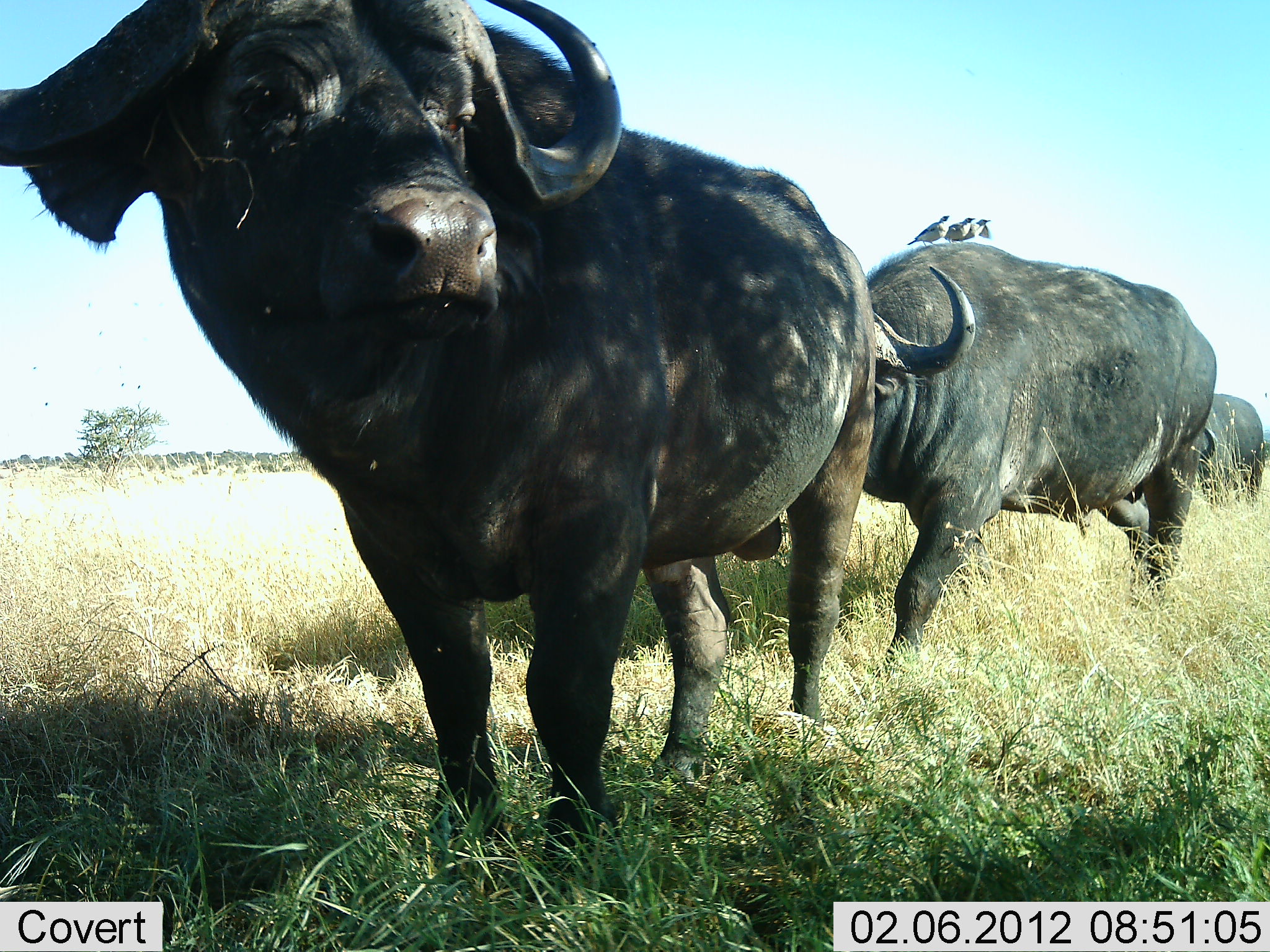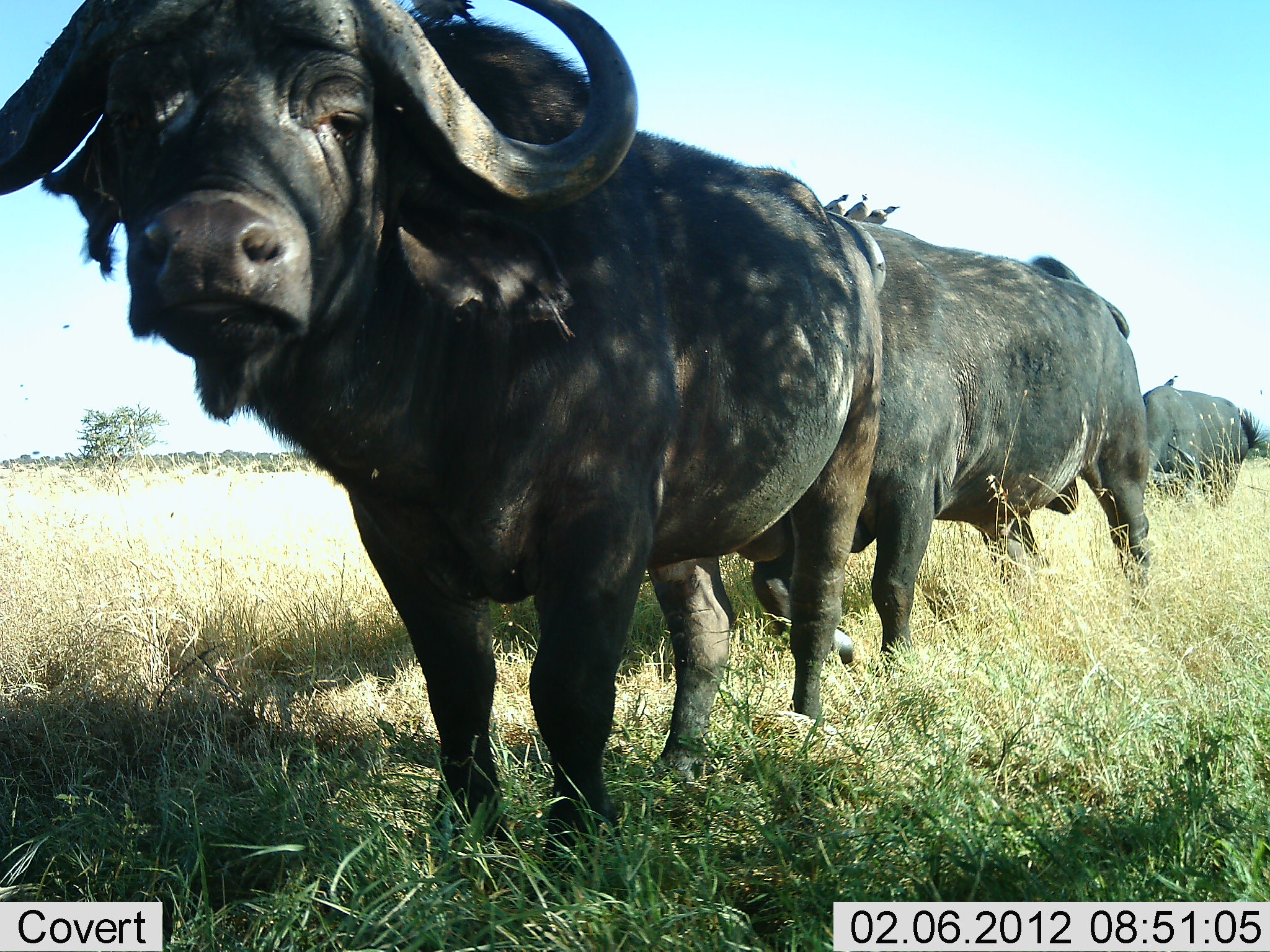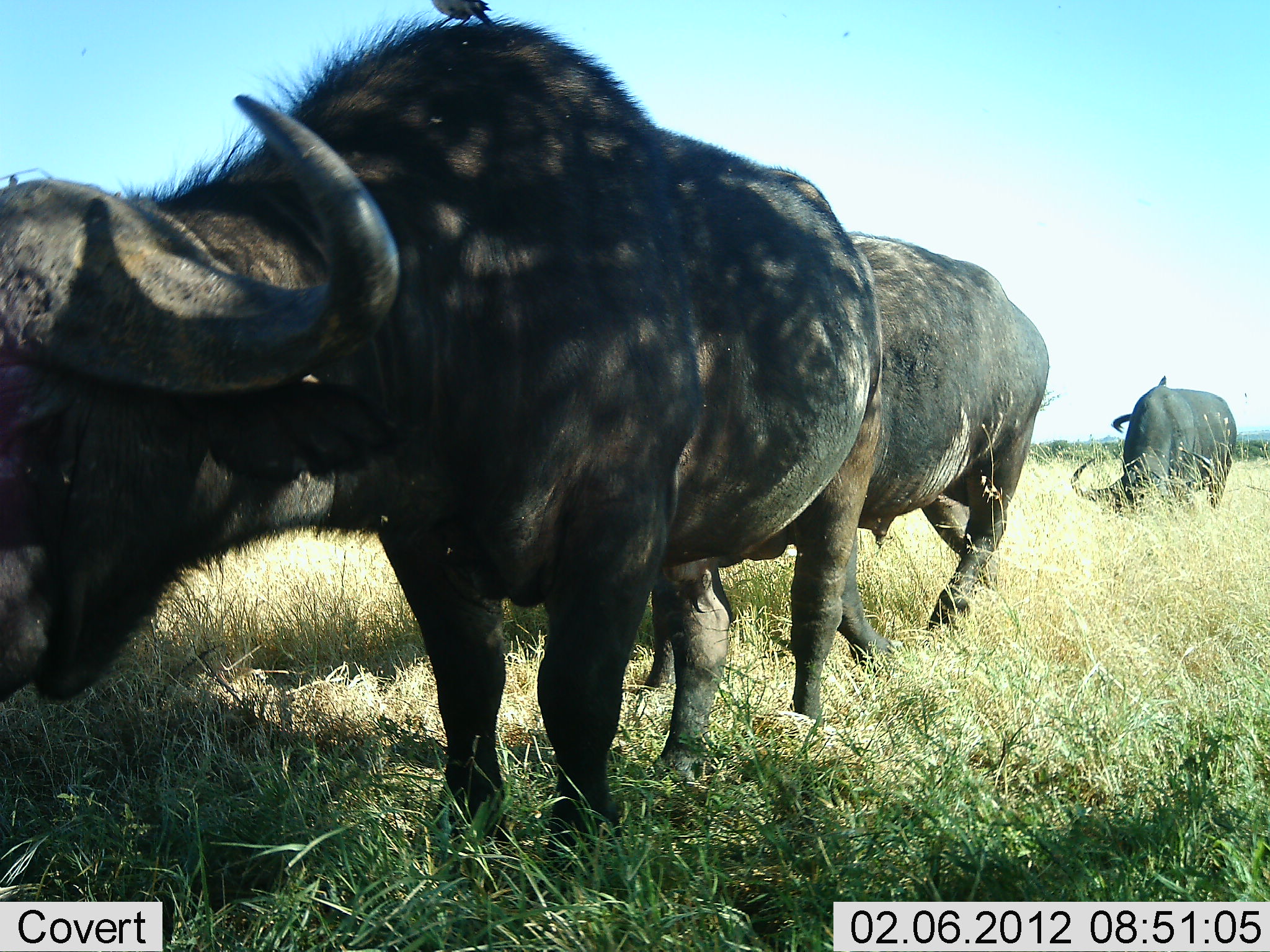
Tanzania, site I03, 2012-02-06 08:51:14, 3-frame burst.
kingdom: Animalia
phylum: Chordata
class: Mammalia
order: Artiodactyla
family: Bovidae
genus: Syncerus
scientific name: Syncerus caffer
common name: cape buffalo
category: buffalo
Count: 3.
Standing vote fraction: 77%.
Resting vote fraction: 3%.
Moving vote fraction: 69%.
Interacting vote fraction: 0%.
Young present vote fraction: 0%.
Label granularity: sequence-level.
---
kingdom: Animalia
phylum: Chordata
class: Aves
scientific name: Aves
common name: bird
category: otherbird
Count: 5.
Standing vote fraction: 89%.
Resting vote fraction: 6%.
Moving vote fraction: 0%.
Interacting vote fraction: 6%.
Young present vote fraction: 0%.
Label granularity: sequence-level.